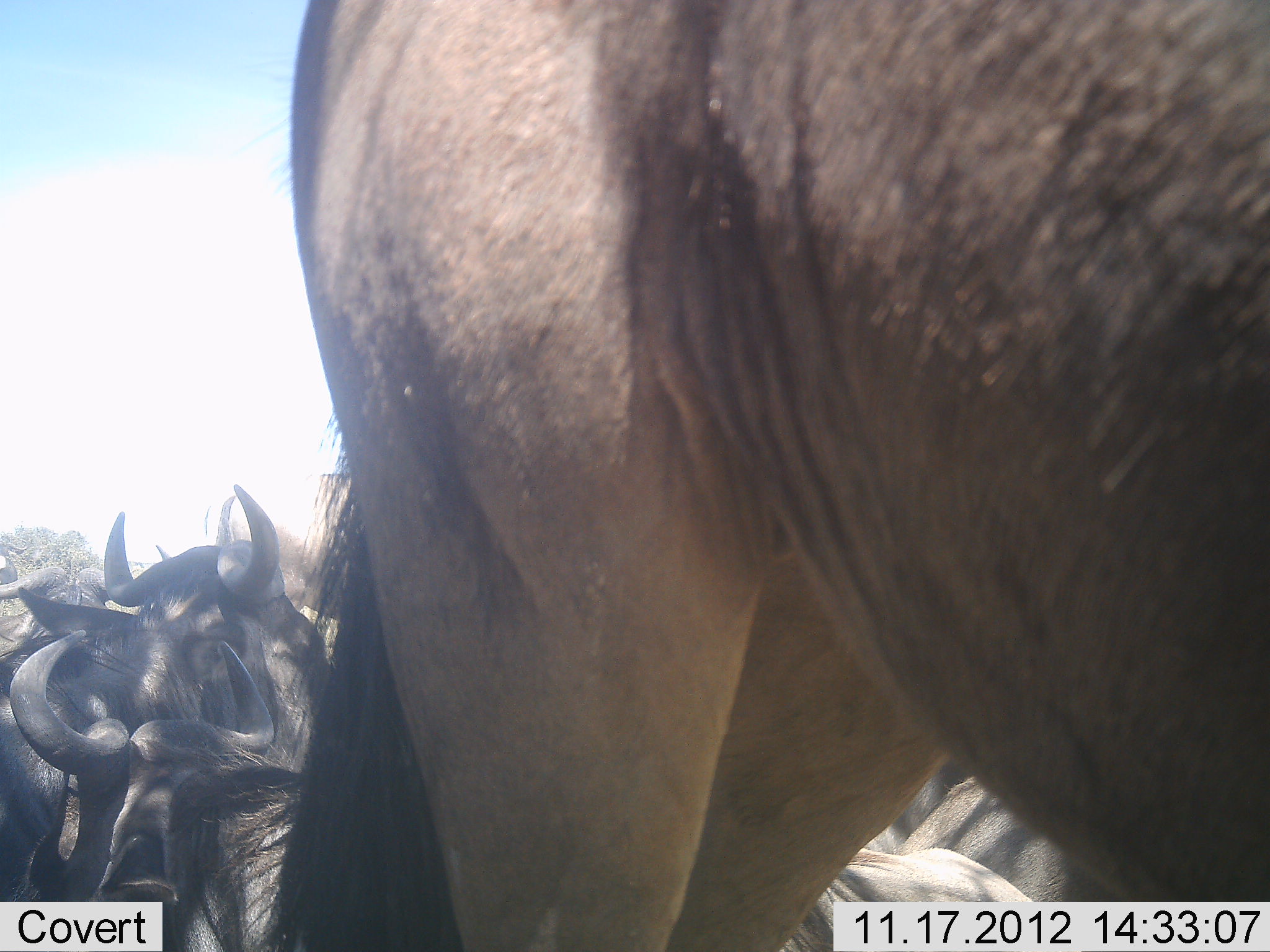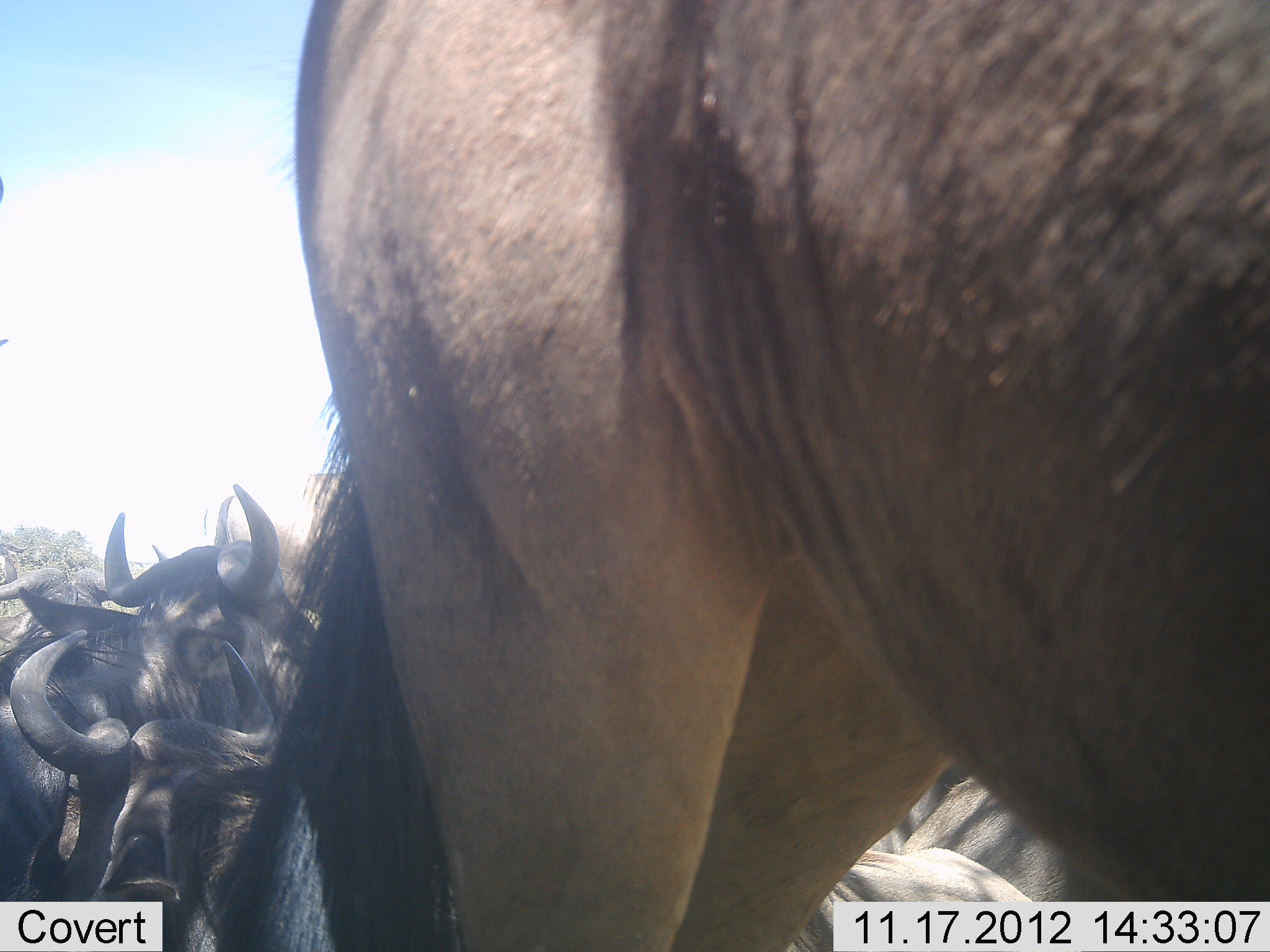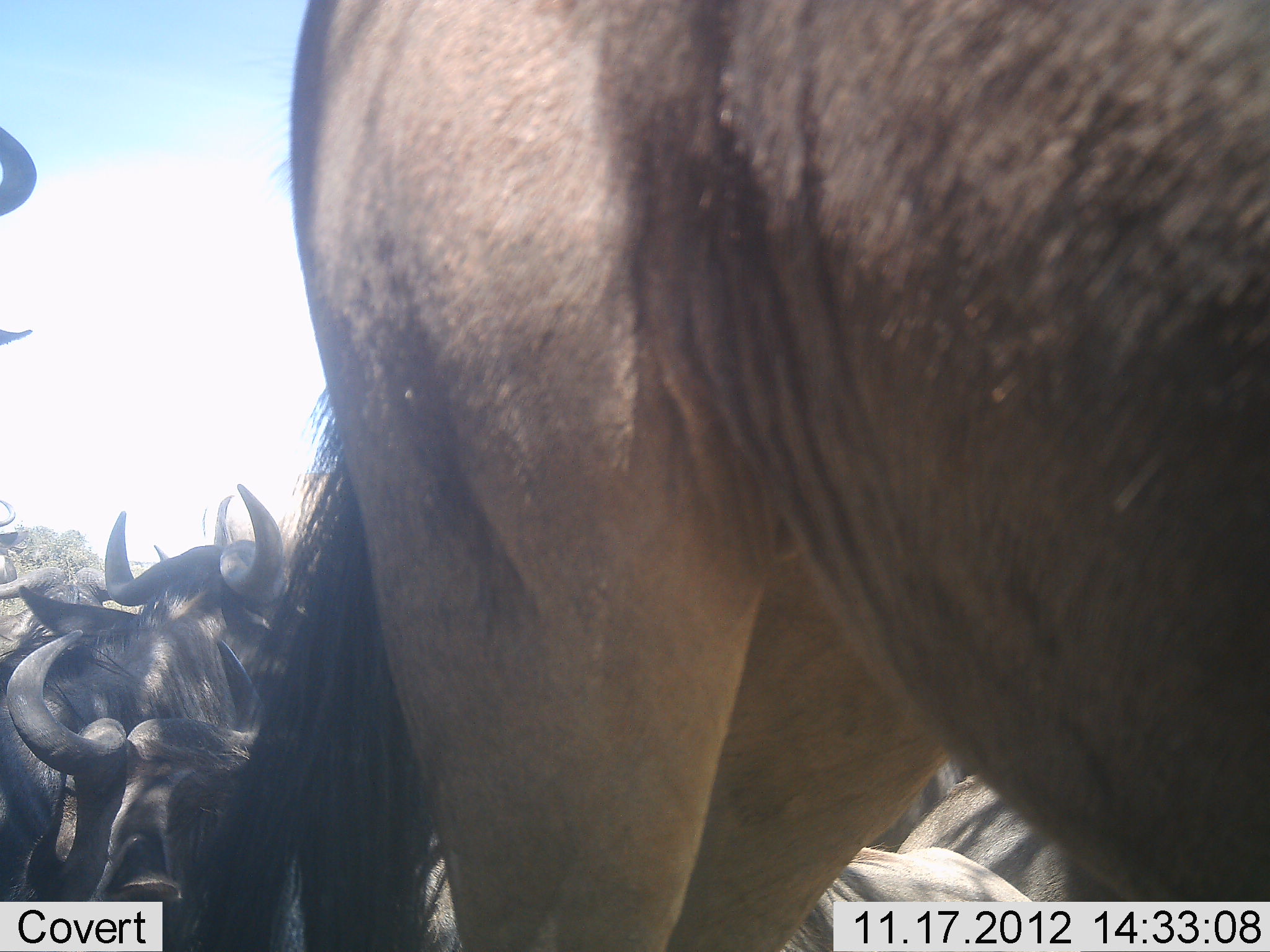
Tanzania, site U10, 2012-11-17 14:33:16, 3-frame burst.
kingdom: Animalia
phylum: Chordata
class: Mammalia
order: Artiodactyla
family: Bovidae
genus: Connochaetes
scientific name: Connochaetes taurinus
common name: blue wildebeest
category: wildebeest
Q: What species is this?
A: Wildebeest (blue wildebeest) (Connochaetes taurinus).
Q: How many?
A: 6.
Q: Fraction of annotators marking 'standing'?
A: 70%.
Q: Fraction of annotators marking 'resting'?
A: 90%.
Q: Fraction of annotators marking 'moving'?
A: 0%.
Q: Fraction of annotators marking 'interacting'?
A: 0%.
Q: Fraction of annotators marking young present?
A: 0%.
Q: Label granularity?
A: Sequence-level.